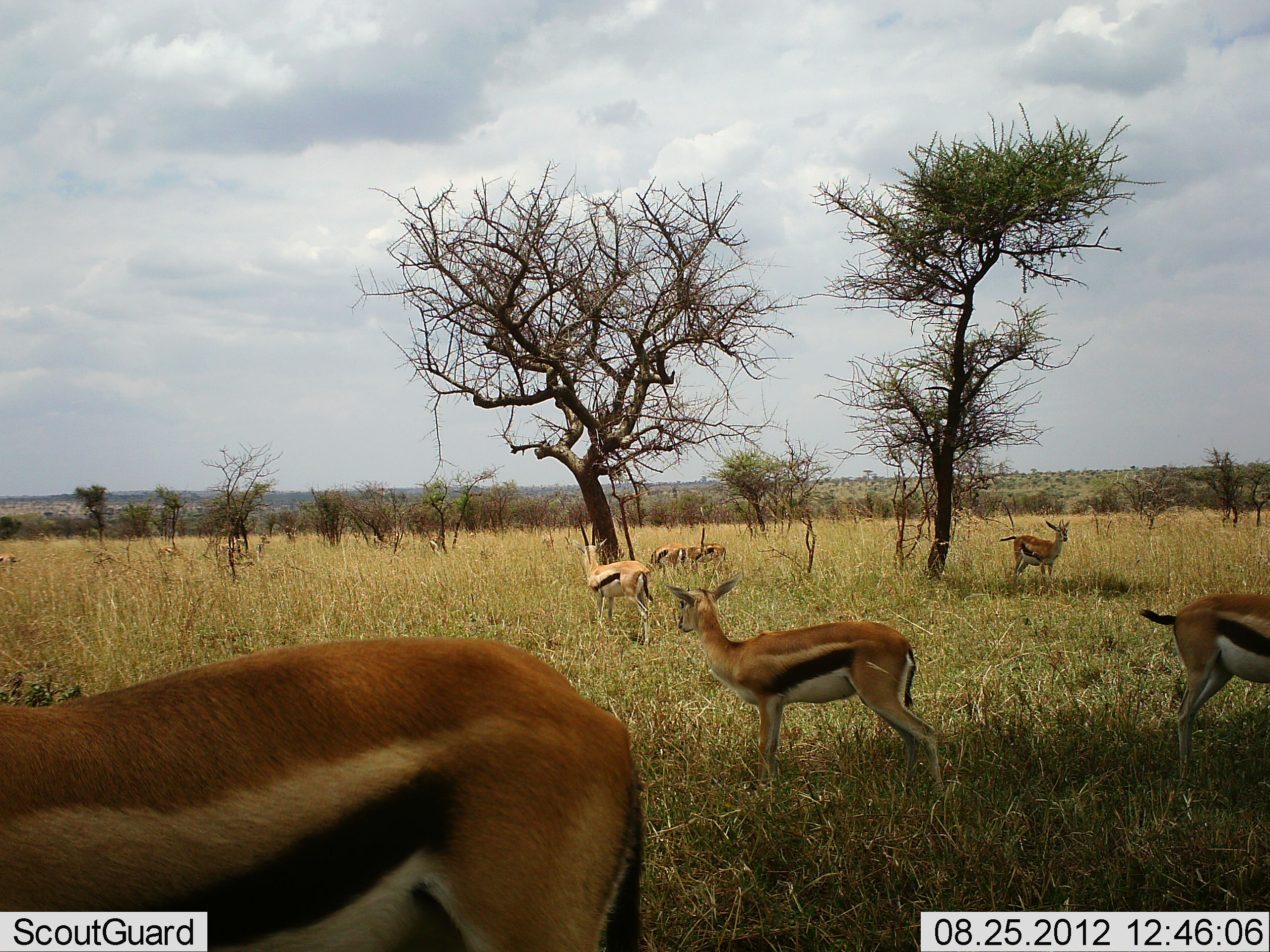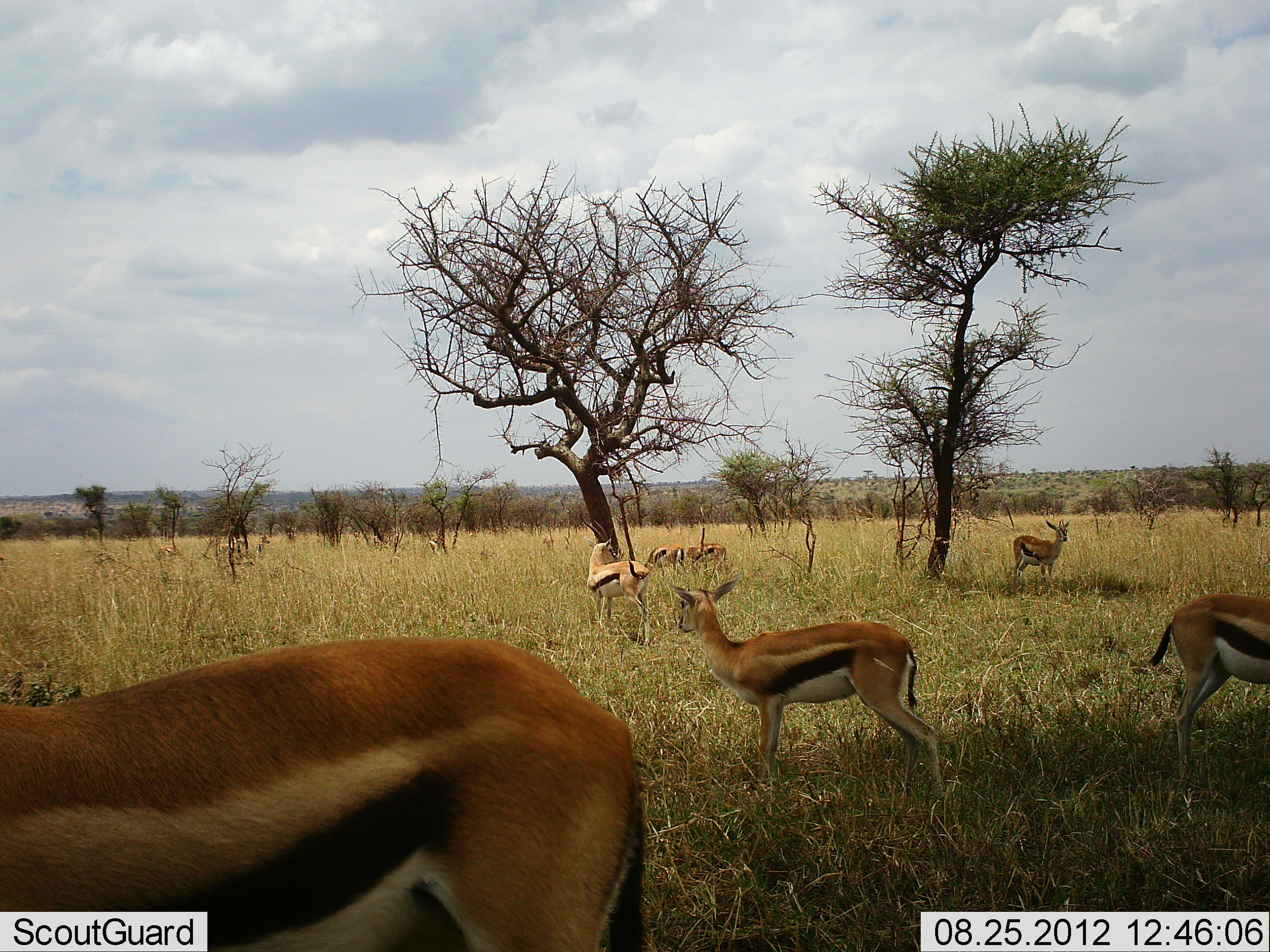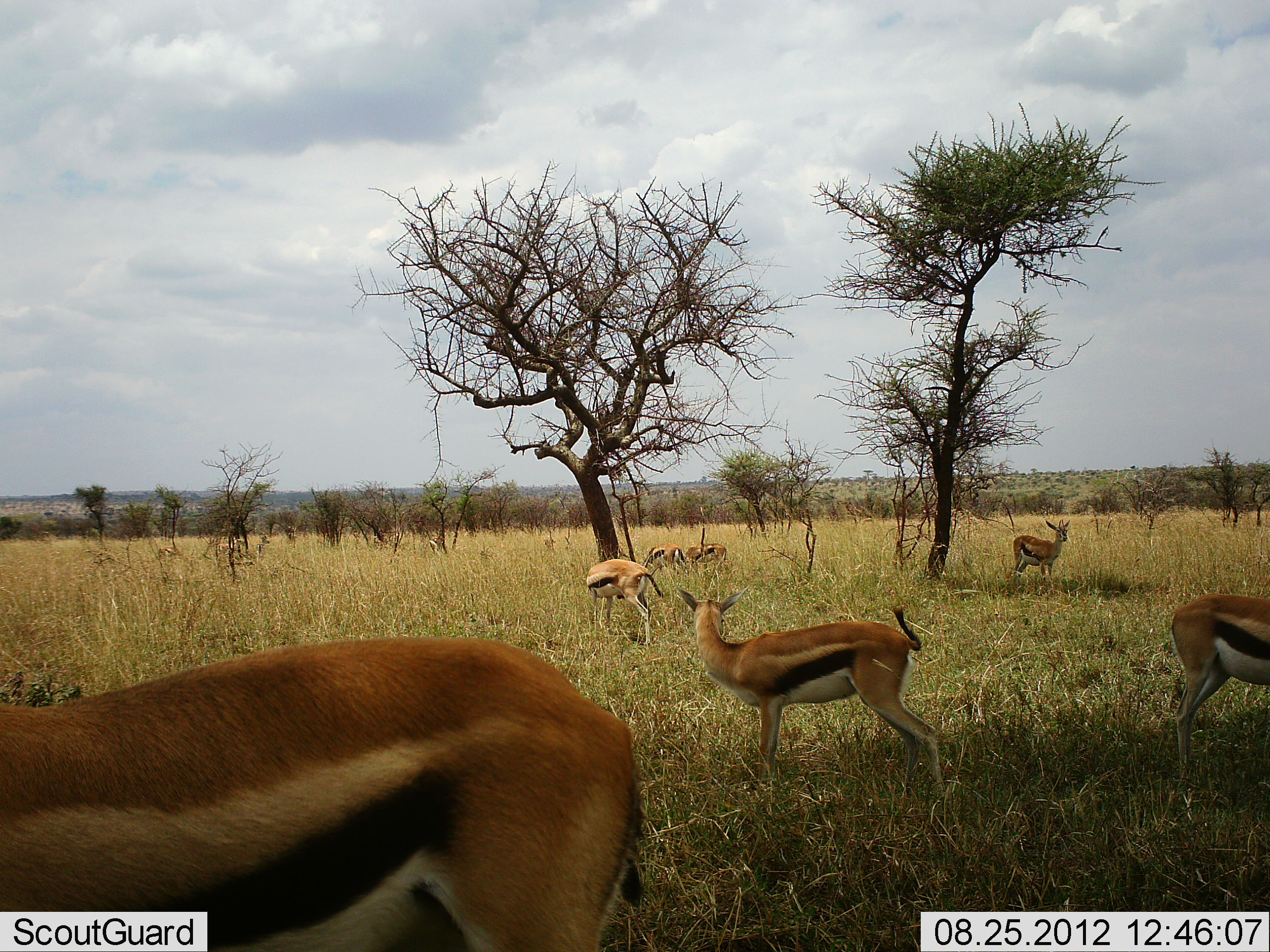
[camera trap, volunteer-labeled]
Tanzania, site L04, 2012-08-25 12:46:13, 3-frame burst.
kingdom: Animalia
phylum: Chordata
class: Mammalia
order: Artiodactyla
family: Bovidae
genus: Eudorcas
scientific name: Eudorcas thomsonii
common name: thomson's gazelle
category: gazellethomsons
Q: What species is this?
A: Gazellethomsons (thomson's gazelle) (Eudorcas thomsonii).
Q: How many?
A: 8.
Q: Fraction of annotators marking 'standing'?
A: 100%.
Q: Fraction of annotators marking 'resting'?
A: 0%.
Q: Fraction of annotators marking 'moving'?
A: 10%.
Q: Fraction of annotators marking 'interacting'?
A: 0%.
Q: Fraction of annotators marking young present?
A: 0%.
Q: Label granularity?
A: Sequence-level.